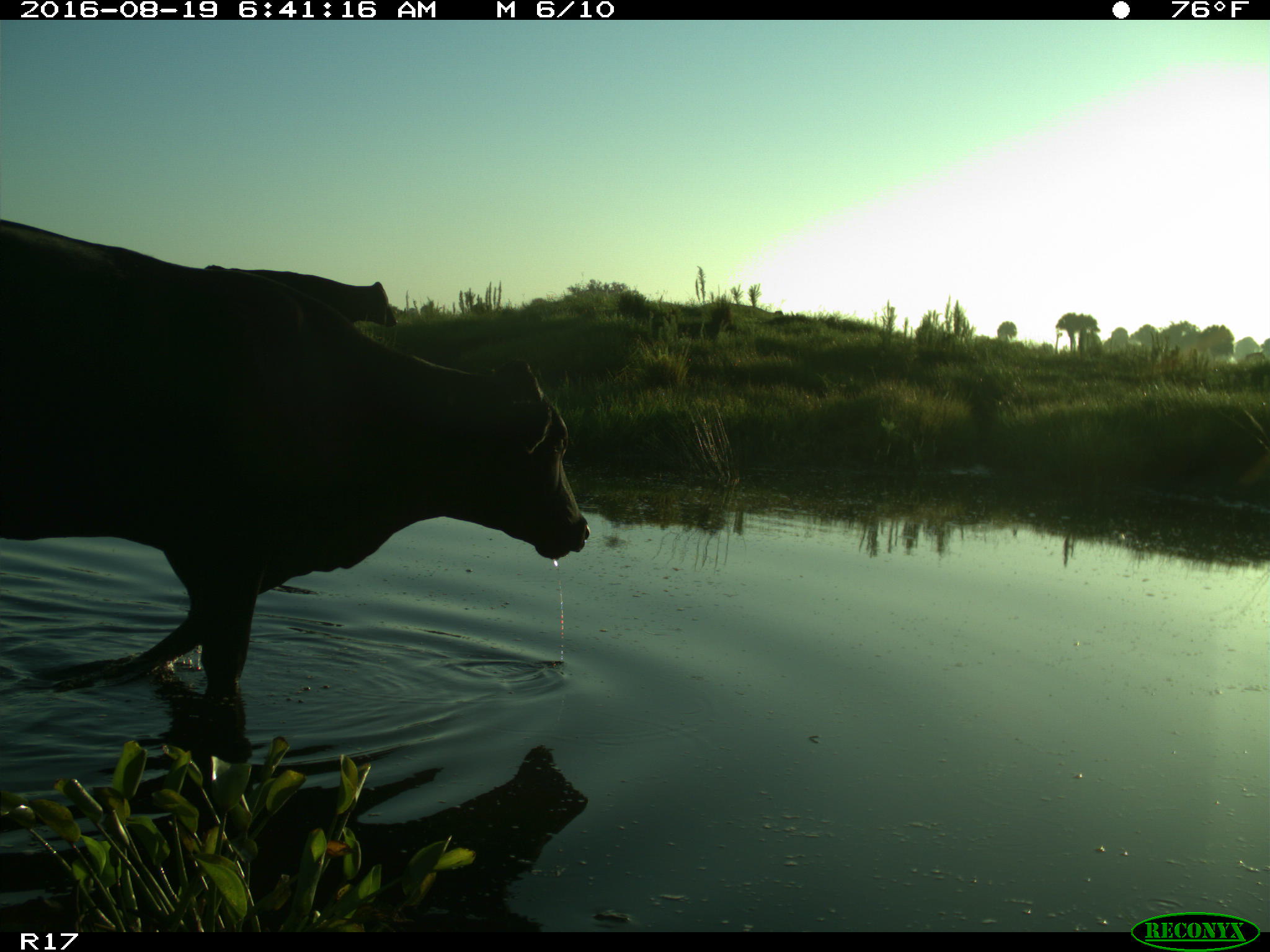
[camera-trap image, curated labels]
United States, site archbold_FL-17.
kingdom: Animalia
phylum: Chordata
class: Mammalia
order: Artiodactyla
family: Bovidae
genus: Bos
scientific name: Bos taurus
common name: domestic cow